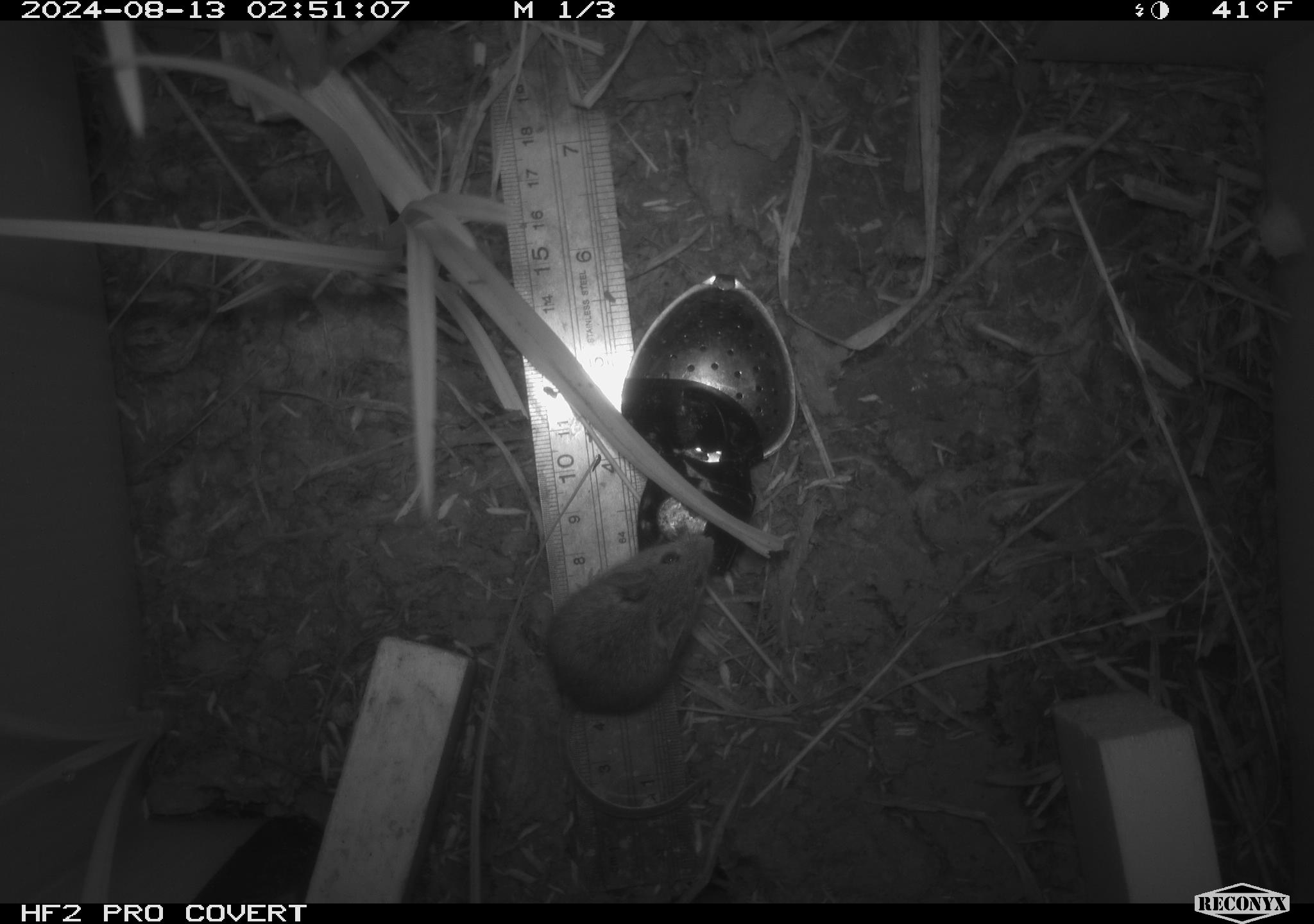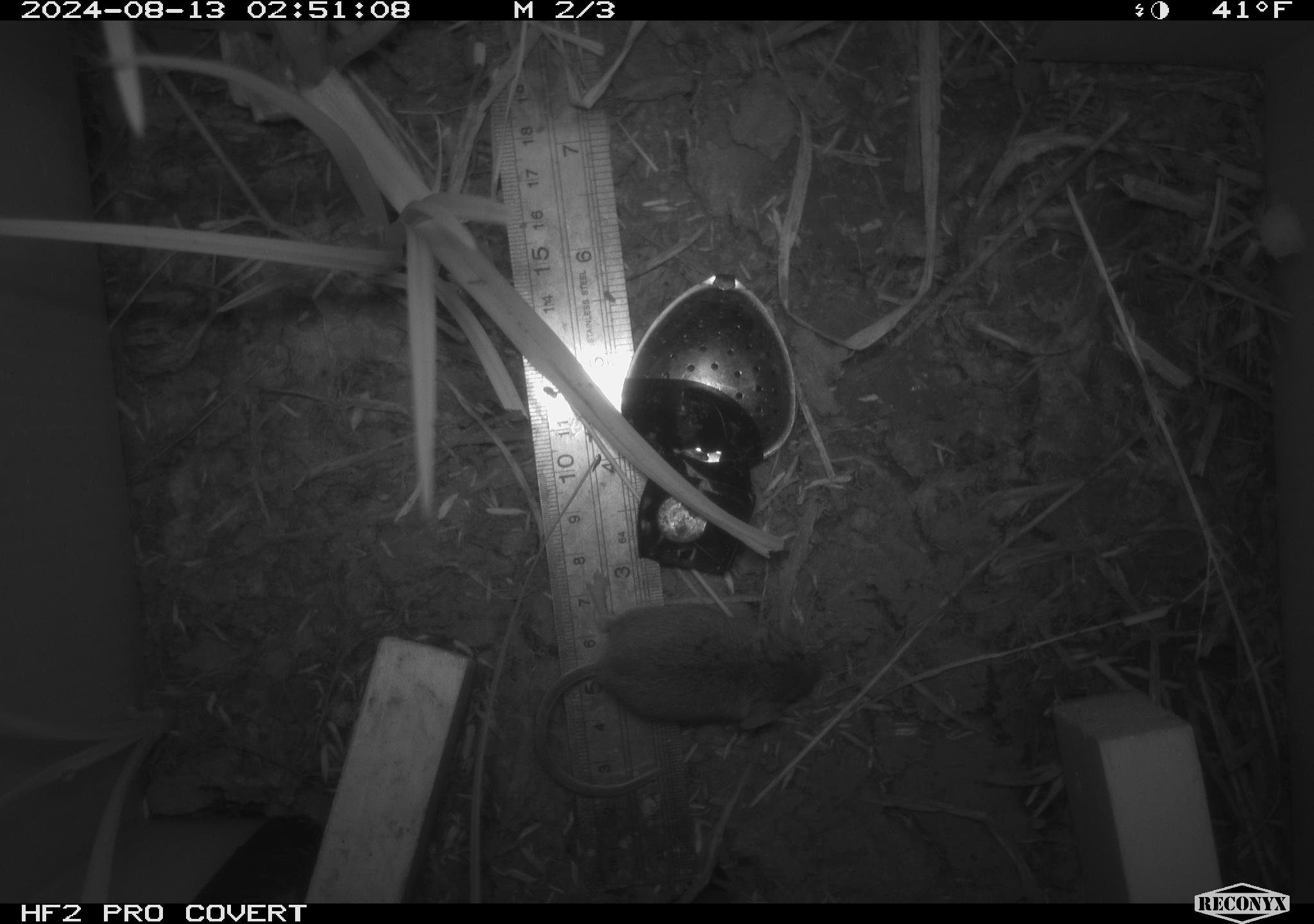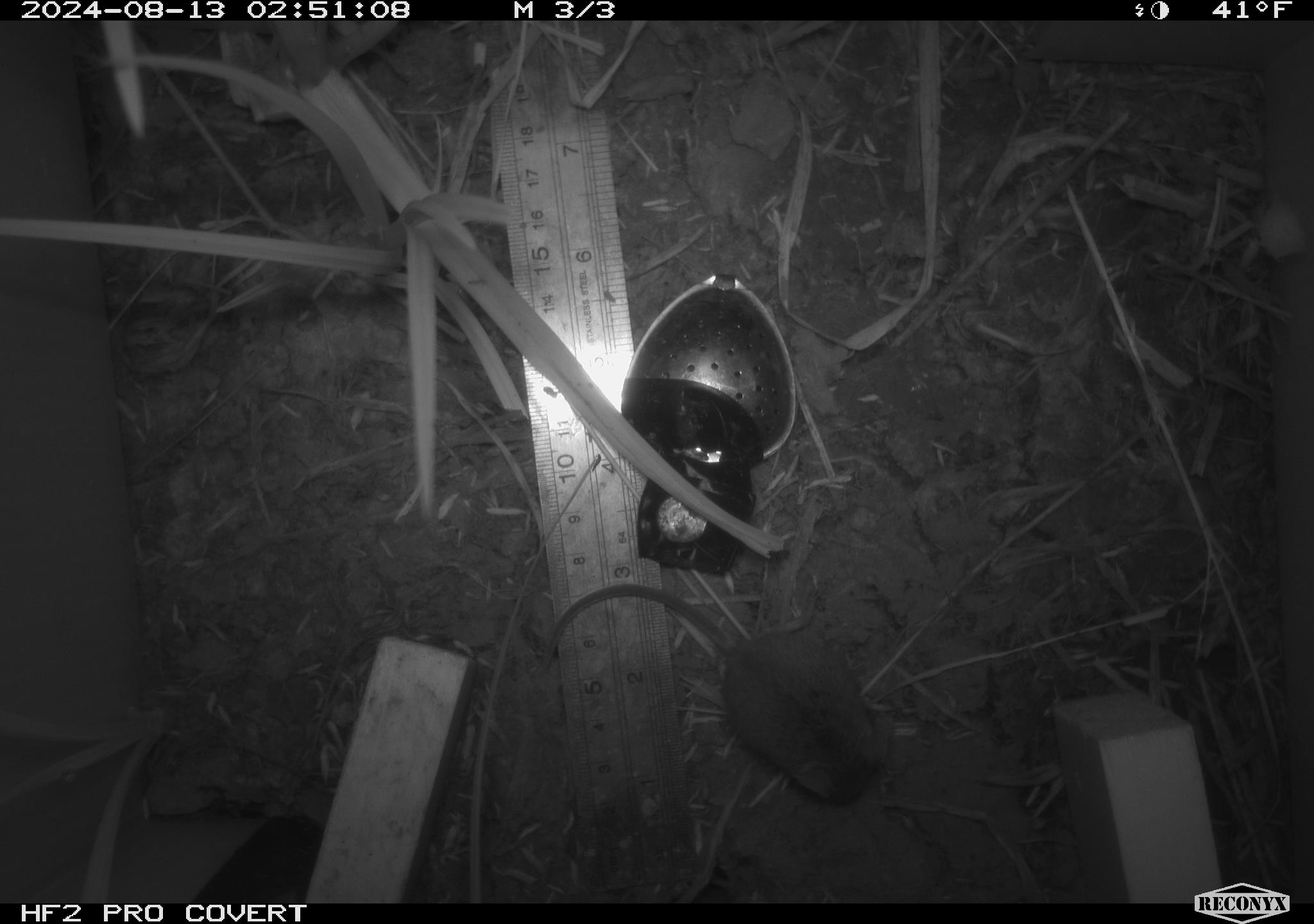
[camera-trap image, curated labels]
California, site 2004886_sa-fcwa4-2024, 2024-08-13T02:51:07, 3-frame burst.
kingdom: Animalia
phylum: Chordata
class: Mammalia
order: Rodentia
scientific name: Rodentia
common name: rodent